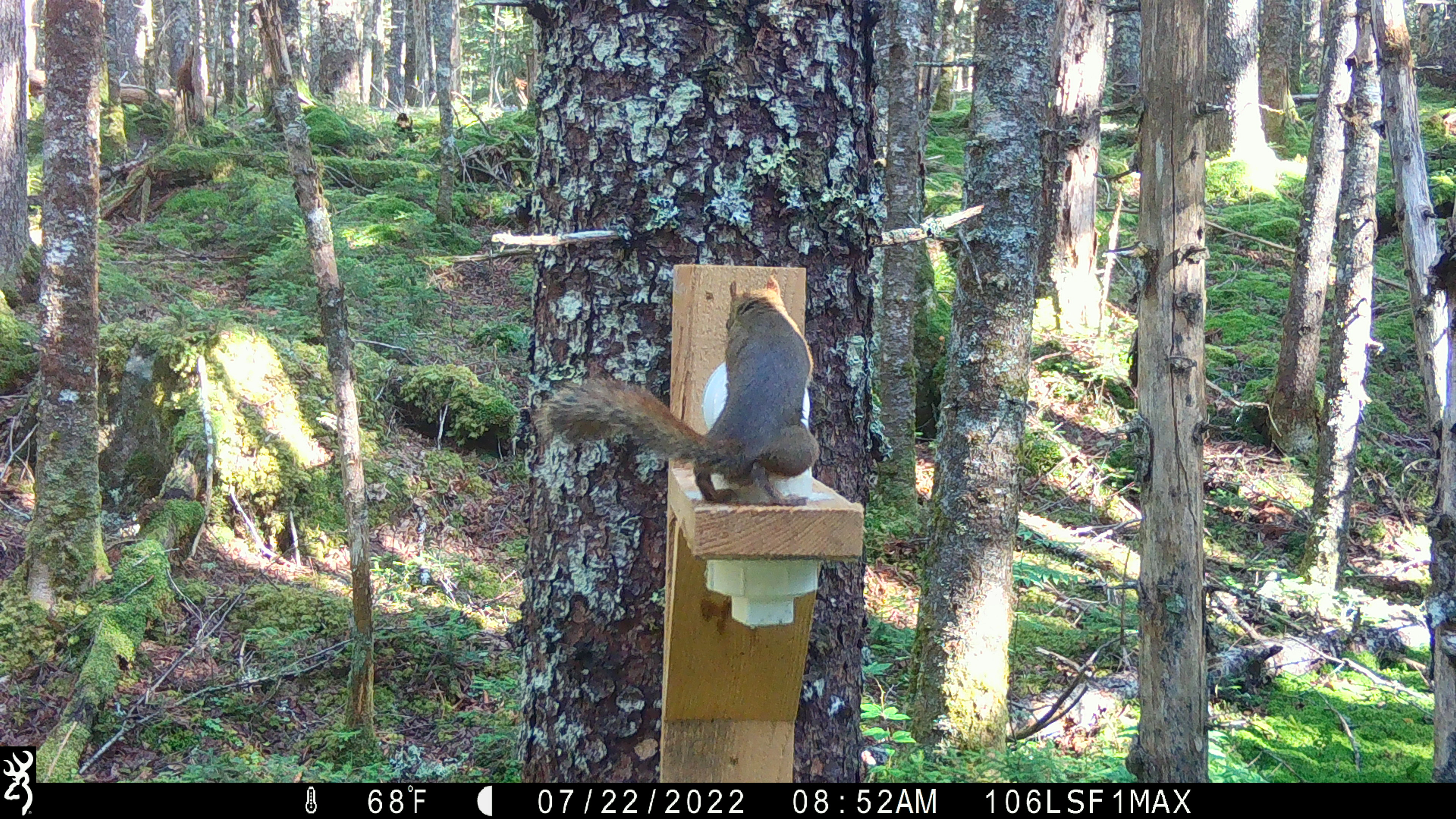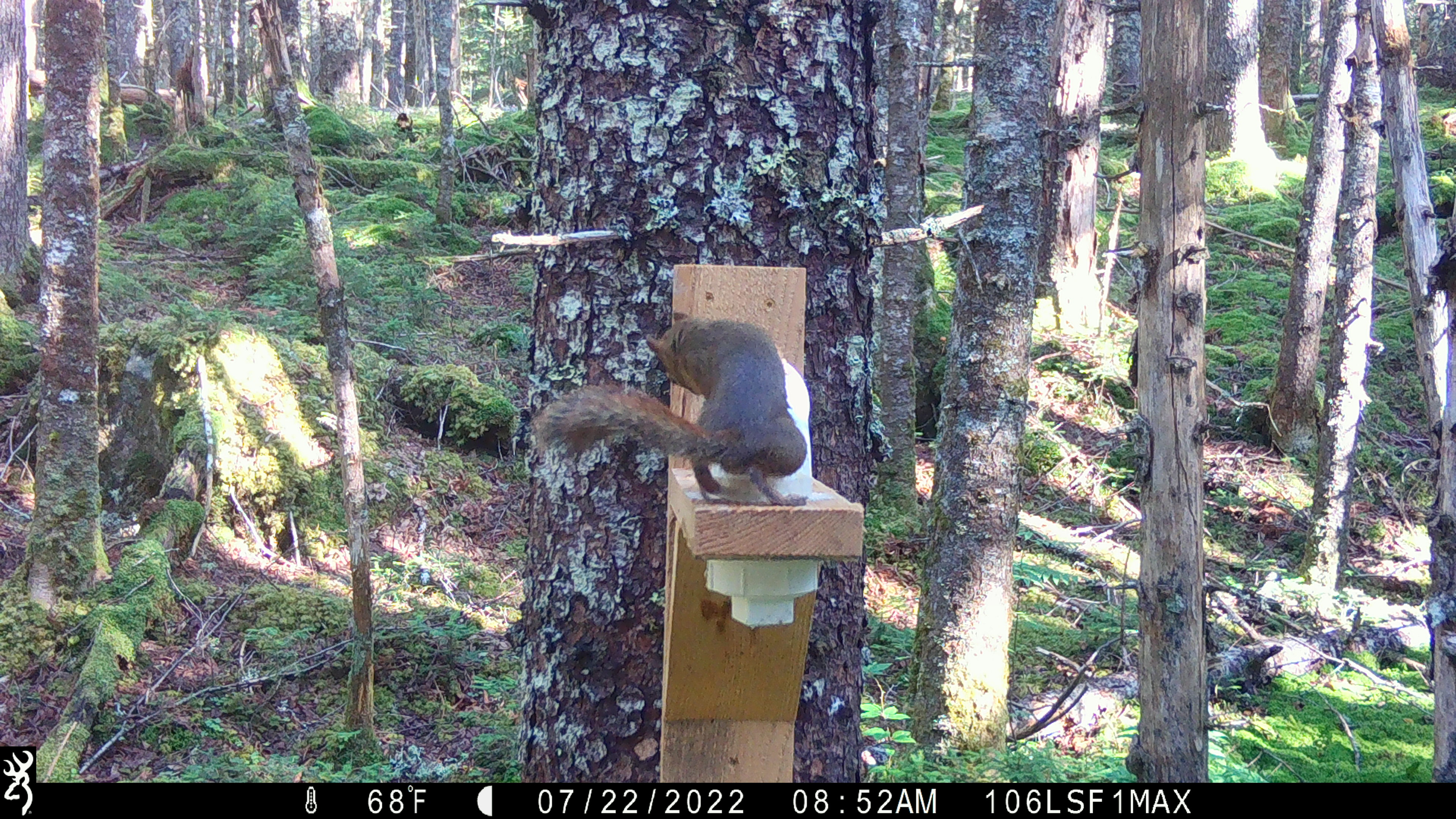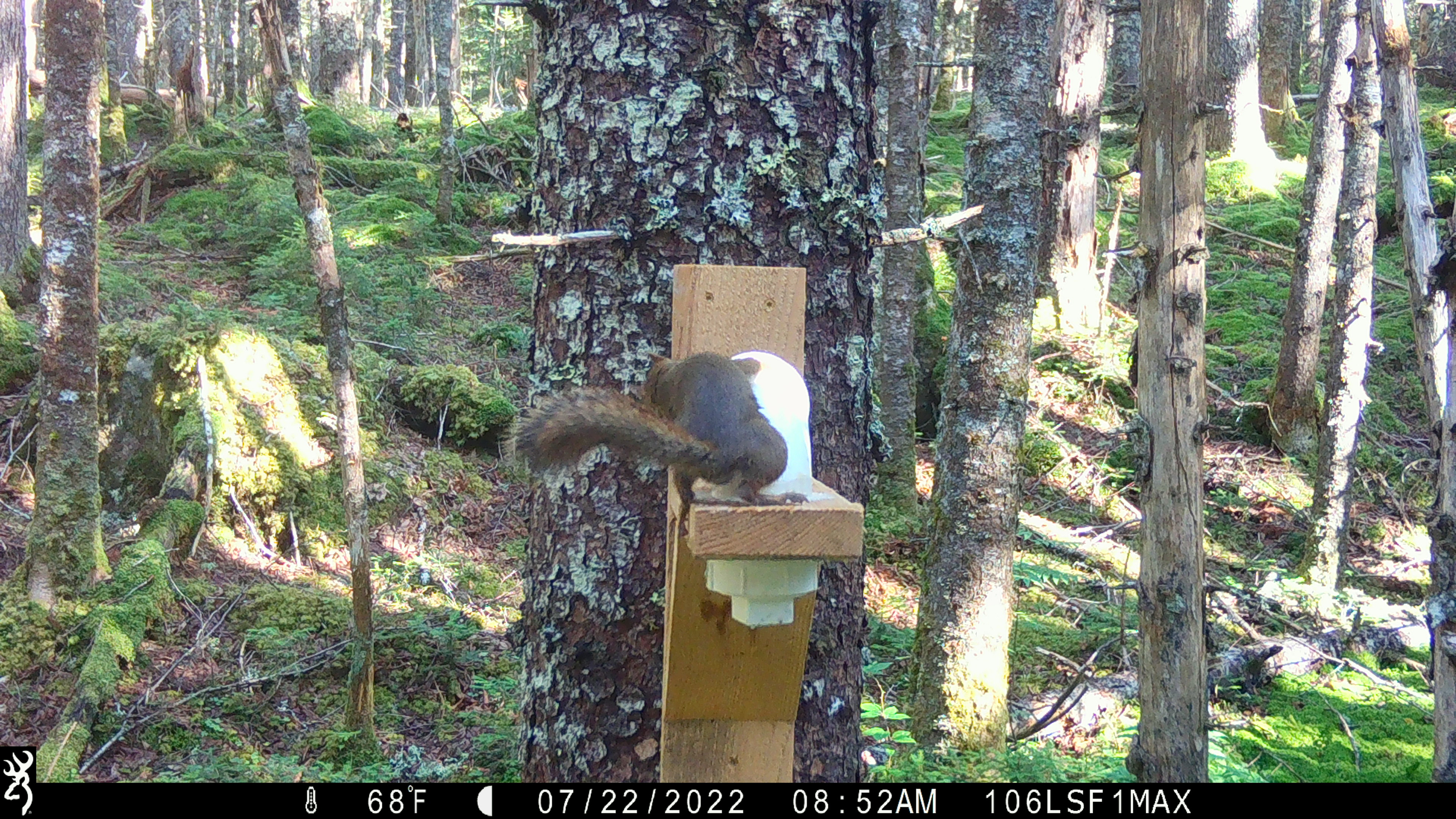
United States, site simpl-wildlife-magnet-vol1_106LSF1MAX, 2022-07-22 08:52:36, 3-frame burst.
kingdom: Animalia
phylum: Chordata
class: Mammalia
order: Rodentia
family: Sciuridae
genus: Tamiasciurus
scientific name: Tamiasciurus hudsonicus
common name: red squirrel